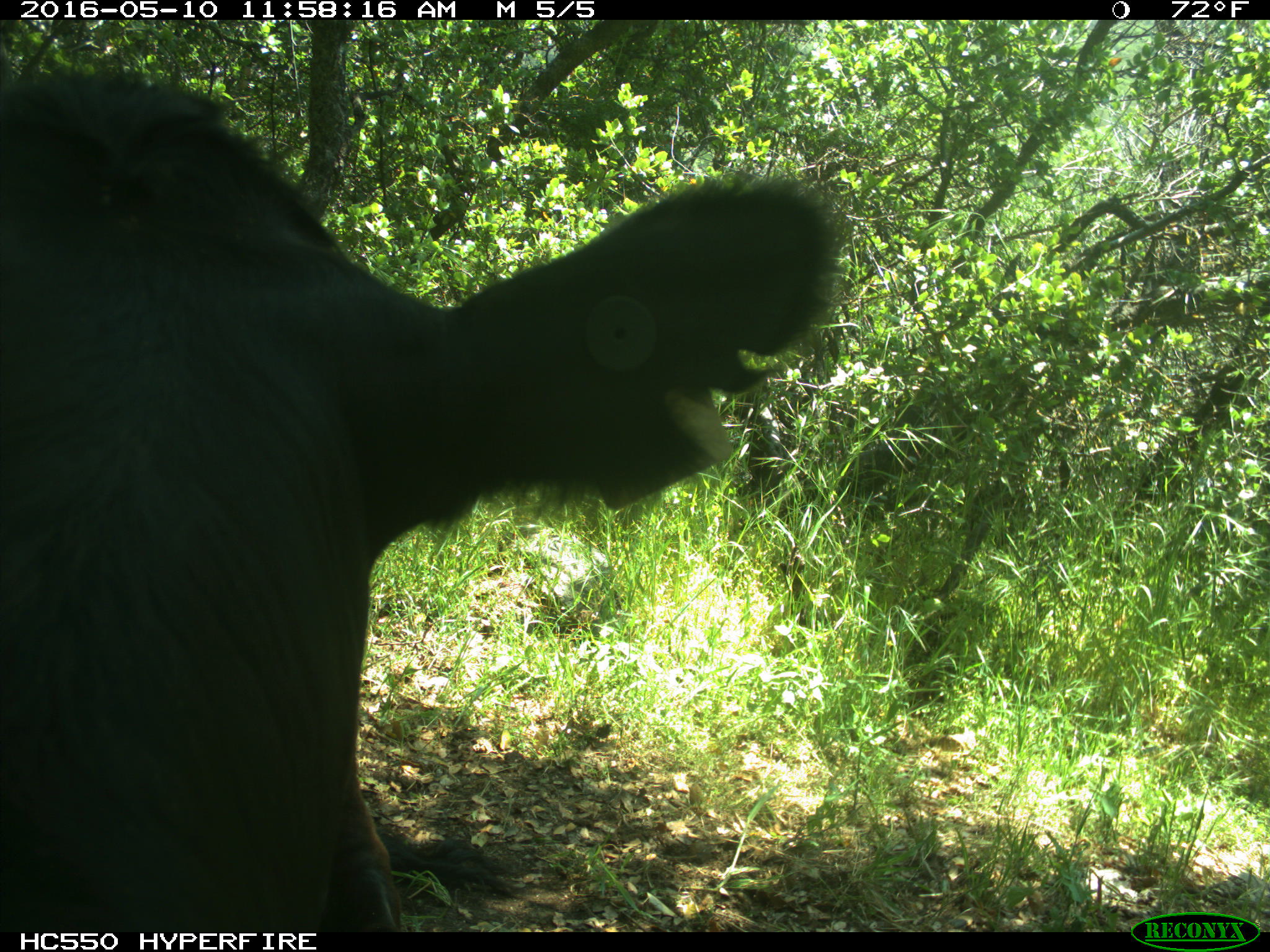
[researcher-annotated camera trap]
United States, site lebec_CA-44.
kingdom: Animalia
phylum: Chordata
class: Mammalia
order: Artiodactyla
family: Bovidae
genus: Bos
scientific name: Bos taurus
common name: domestic cow